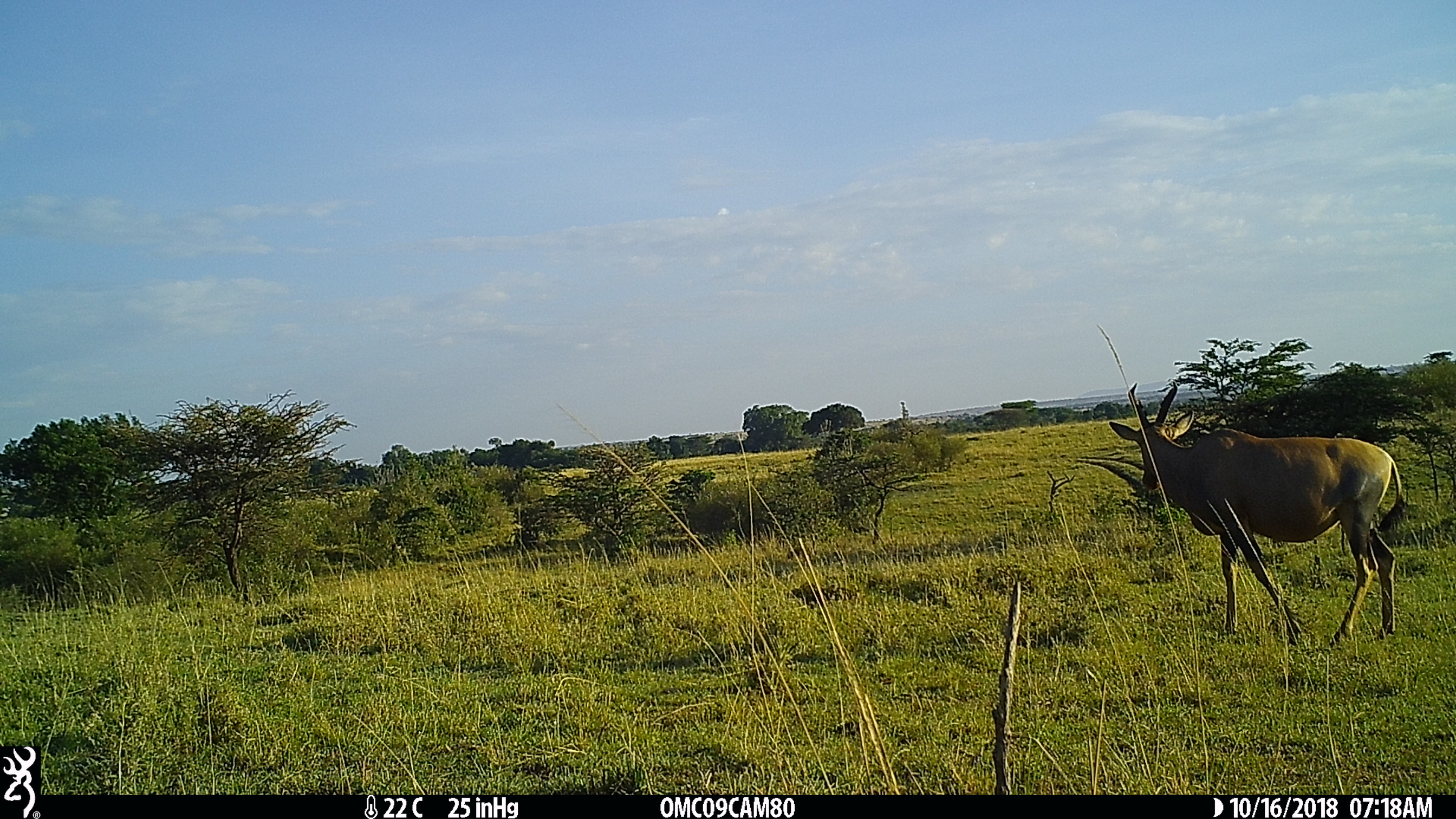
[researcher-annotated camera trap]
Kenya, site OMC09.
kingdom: Animalia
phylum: Chordata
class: Mammalia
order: Artiodactyla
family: Bovidae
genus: Damaliscus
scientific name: Damaliscus lunatus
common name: topi